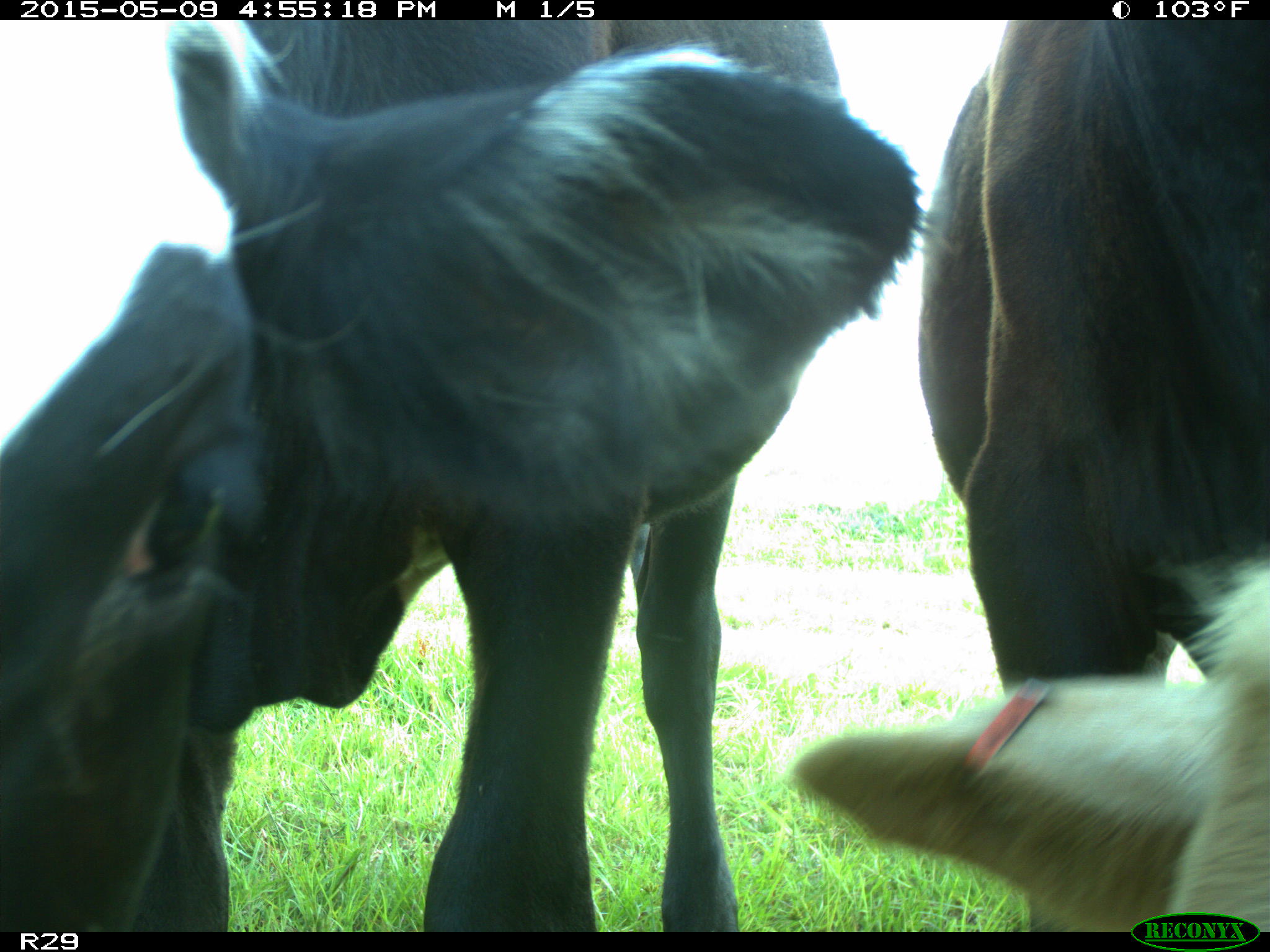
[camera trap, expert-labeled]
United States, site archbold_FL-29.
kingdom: Animalia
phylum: Chordata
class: Mammalia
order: Artiodactyla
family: Bovidae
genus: Bos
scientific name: Bos taurus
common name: domestic cow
Bos taurus (domestic cow).